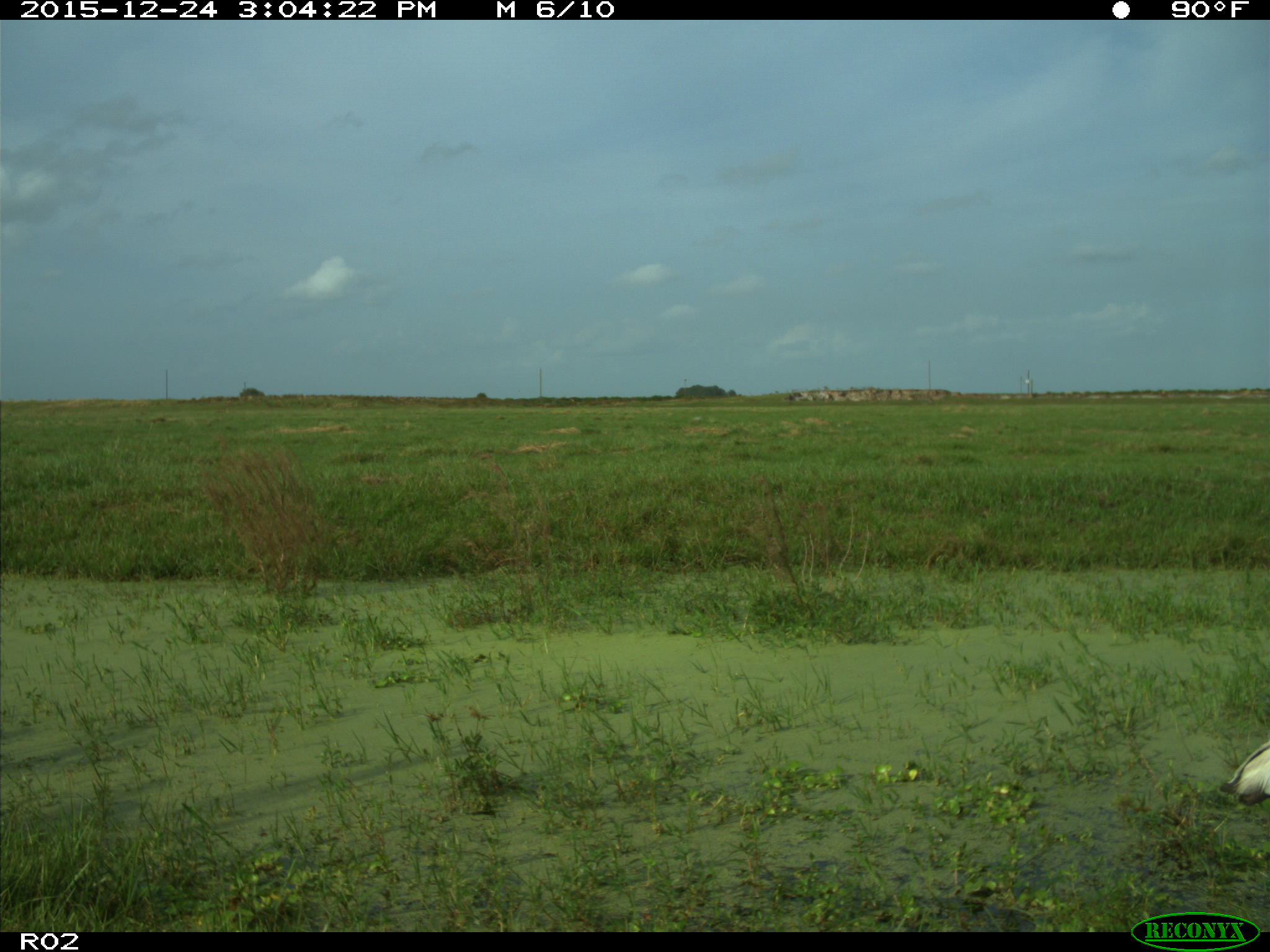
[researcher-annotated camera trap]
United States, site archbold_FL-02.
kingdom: Animalia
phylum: Chordata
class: Aves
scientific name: Aves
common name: birds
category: unidentified bird